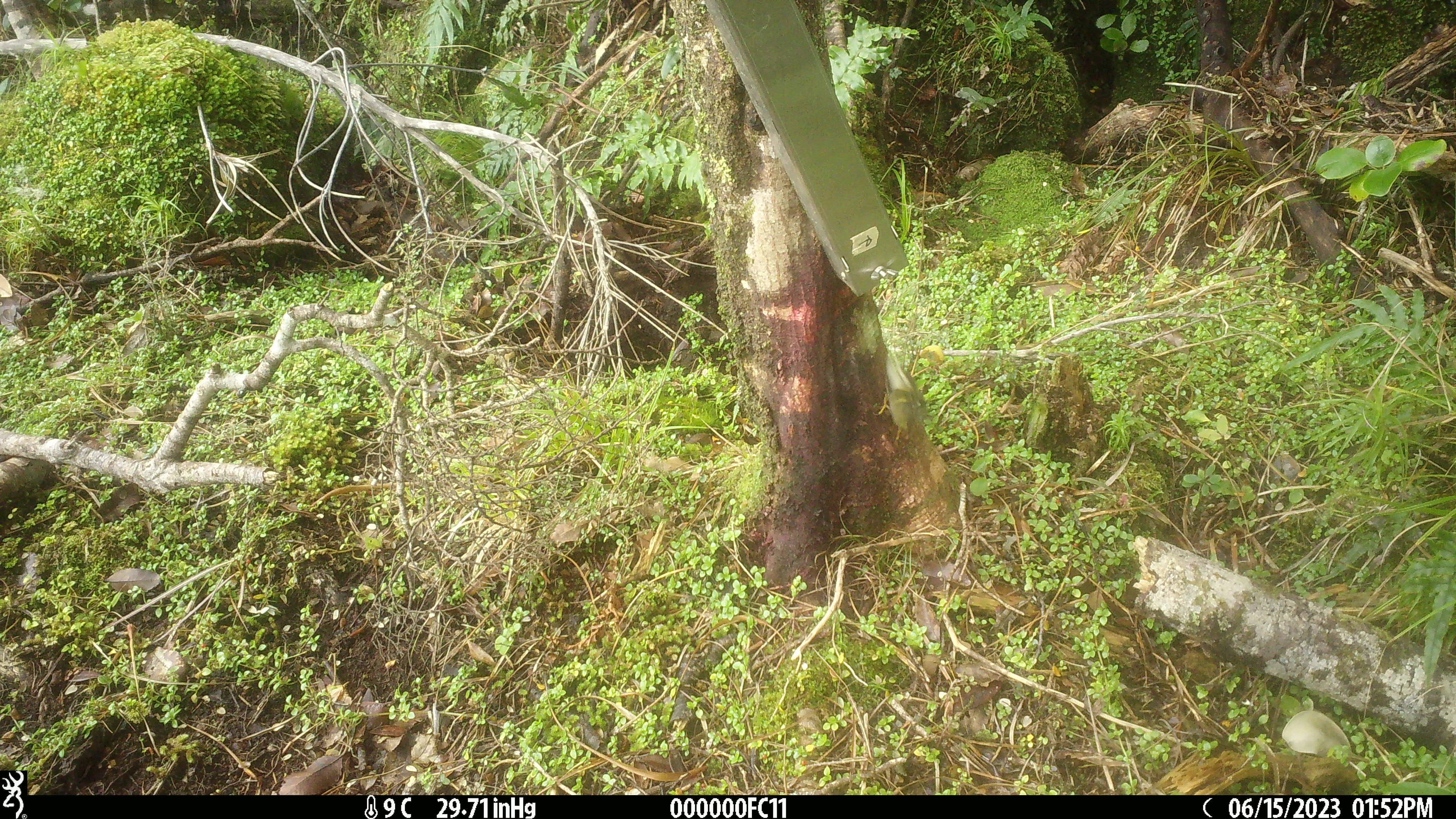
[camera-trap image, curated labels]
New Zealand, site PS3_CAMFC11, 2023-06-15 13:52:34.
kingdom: Animalia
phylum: Chordata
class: Aves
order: Passeriformes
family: Acanthisittidae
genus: Acanthisitta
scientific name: Acanthisitta chloris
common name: rifleman